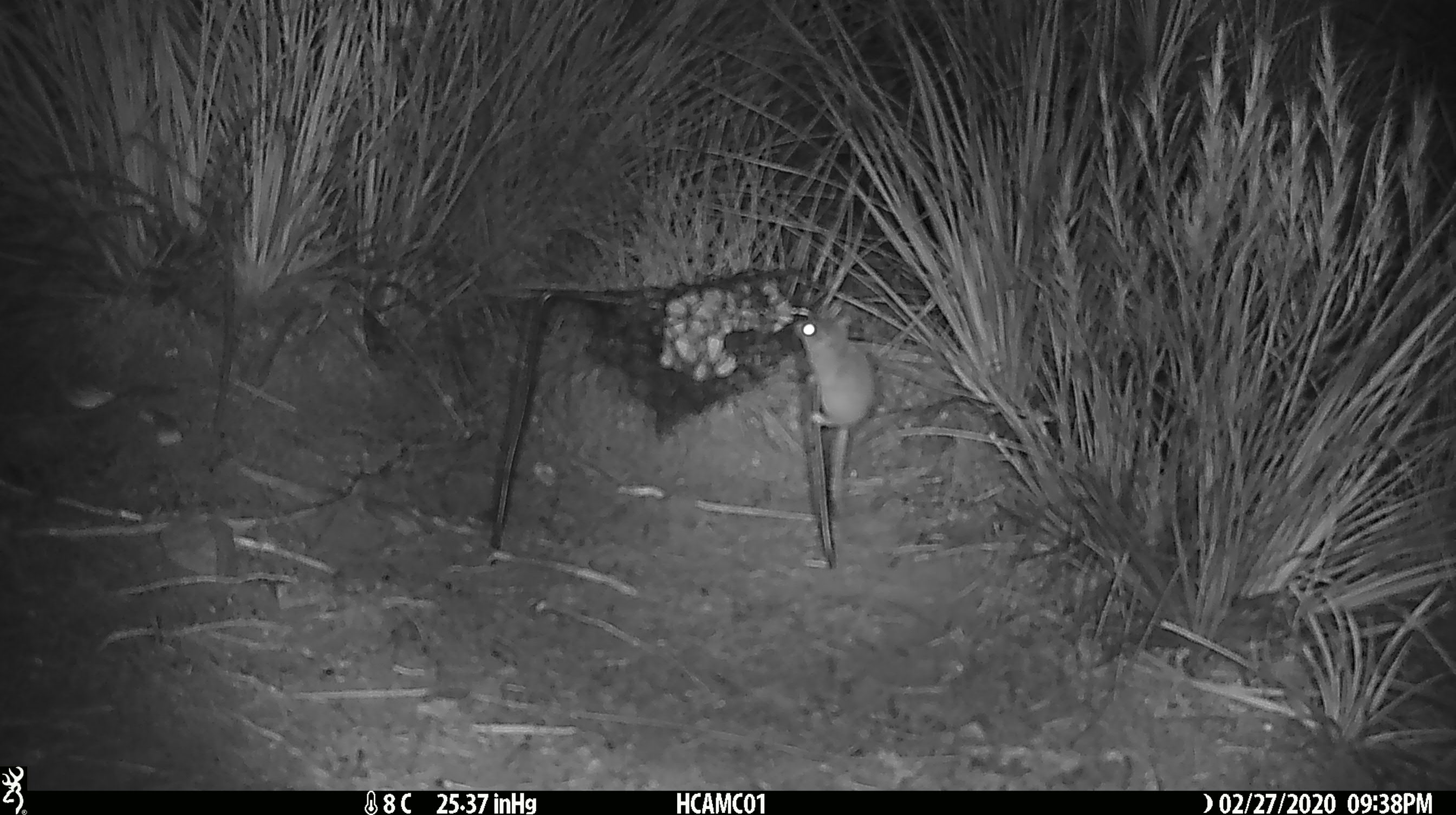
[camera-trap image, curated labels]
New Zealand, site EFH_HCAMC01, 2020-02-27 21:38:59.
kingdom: Animalia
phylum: Chordata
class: Mammalia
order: Rodentia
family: Muridae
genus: Mus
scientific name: Mus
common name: mouse